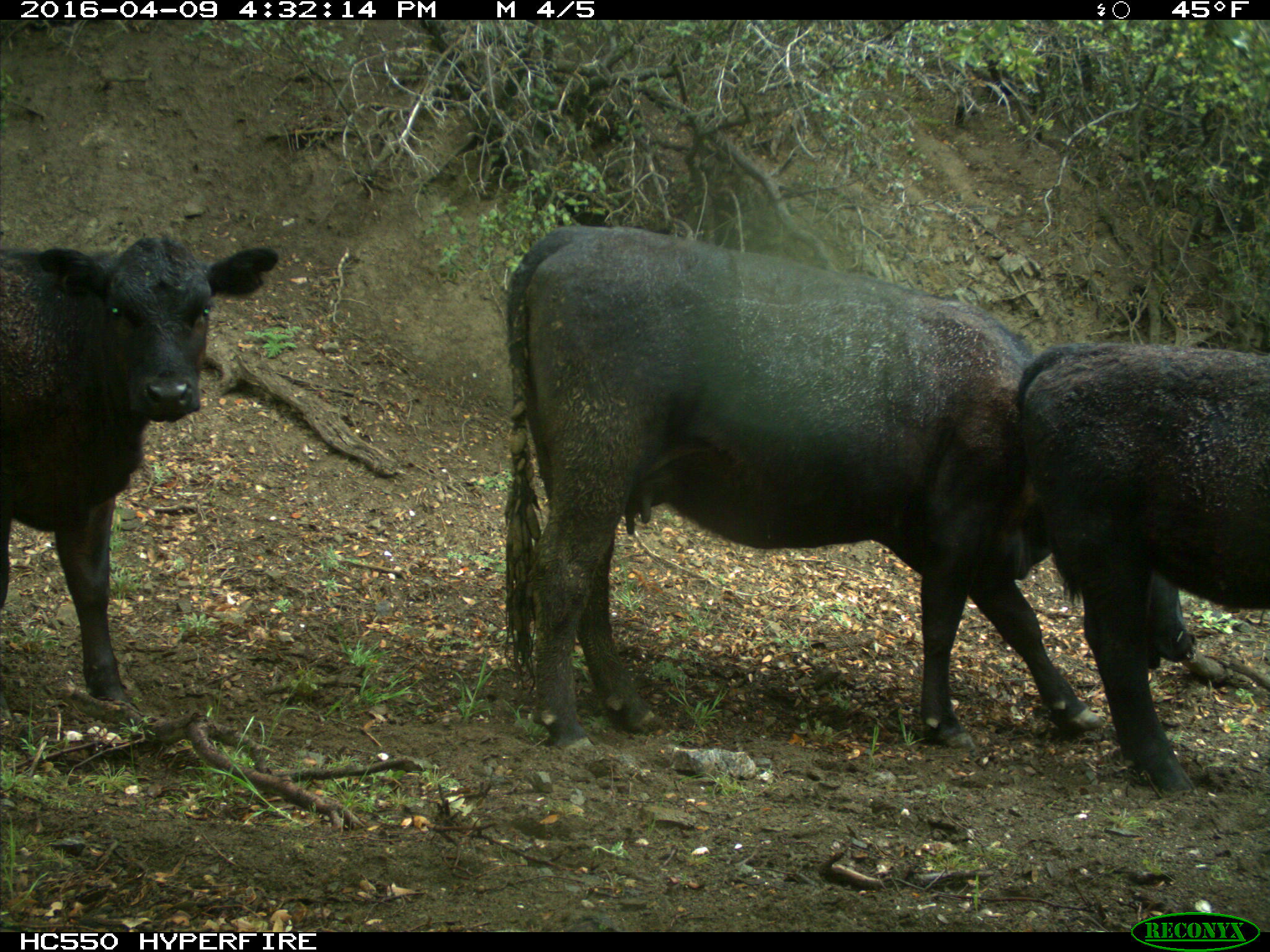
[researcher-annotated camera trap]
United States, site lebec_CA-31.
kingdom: Animalia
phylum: Chordata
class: Mammalia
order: Artiodactyla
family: Bovidae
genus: Bos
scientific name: Bos taurus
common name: domestic cow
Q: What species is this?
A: Bos taurus (domestic cow).